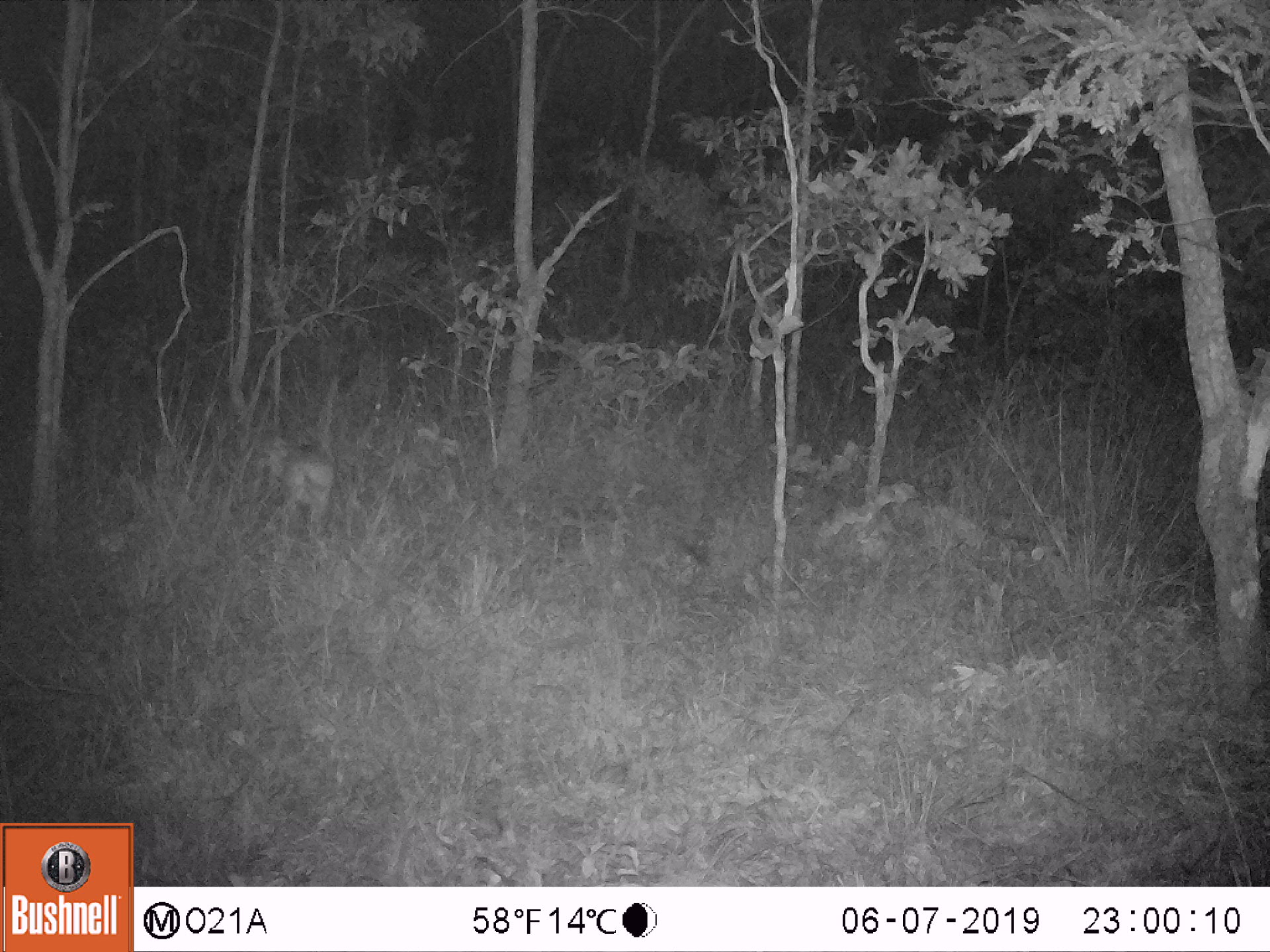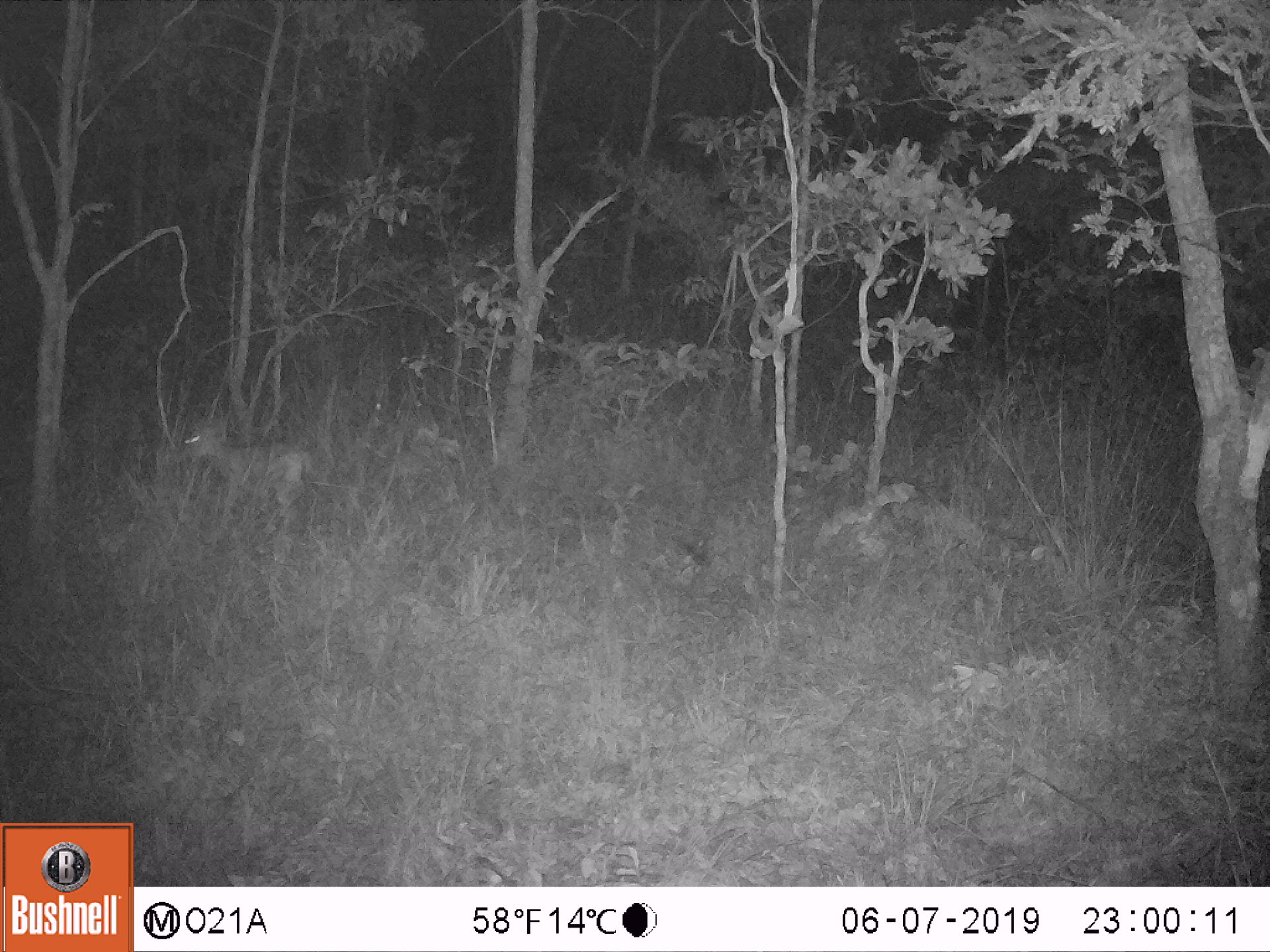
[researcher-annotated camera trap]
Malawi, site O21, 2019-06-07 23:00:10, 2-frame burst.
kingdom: Animalia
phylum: Chordata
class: Mammalia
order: Artiodactyla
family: Bovidae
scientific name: Antilopinae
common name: small antelope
Small antelope (Antilopinae), count 1.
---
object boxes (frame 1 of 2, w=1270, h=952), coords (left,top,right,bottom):
small antelope: (249,433,344,542)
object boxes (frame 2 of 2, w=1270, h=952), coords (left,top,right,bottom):
small antelope: (175,415,323,541)